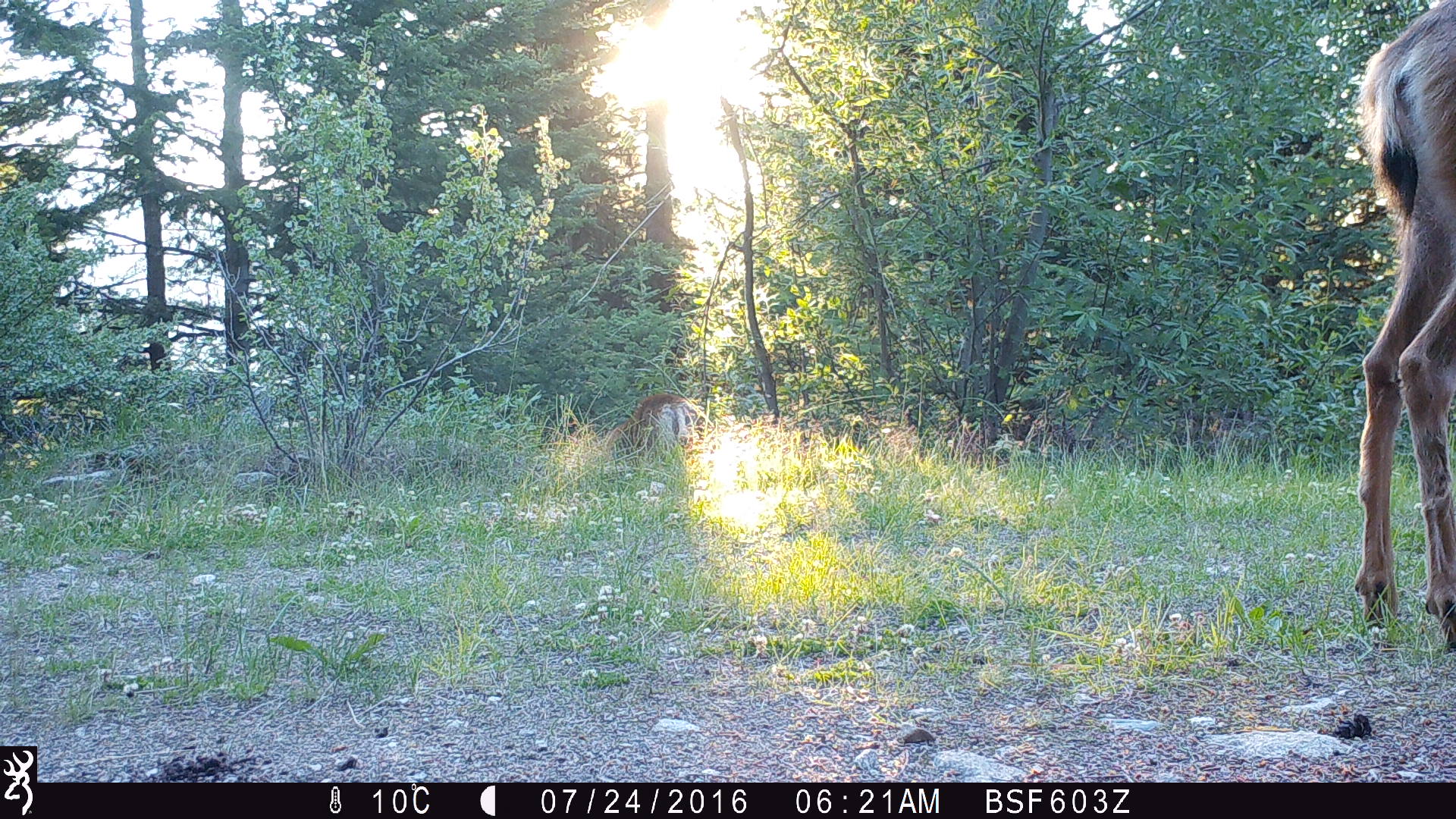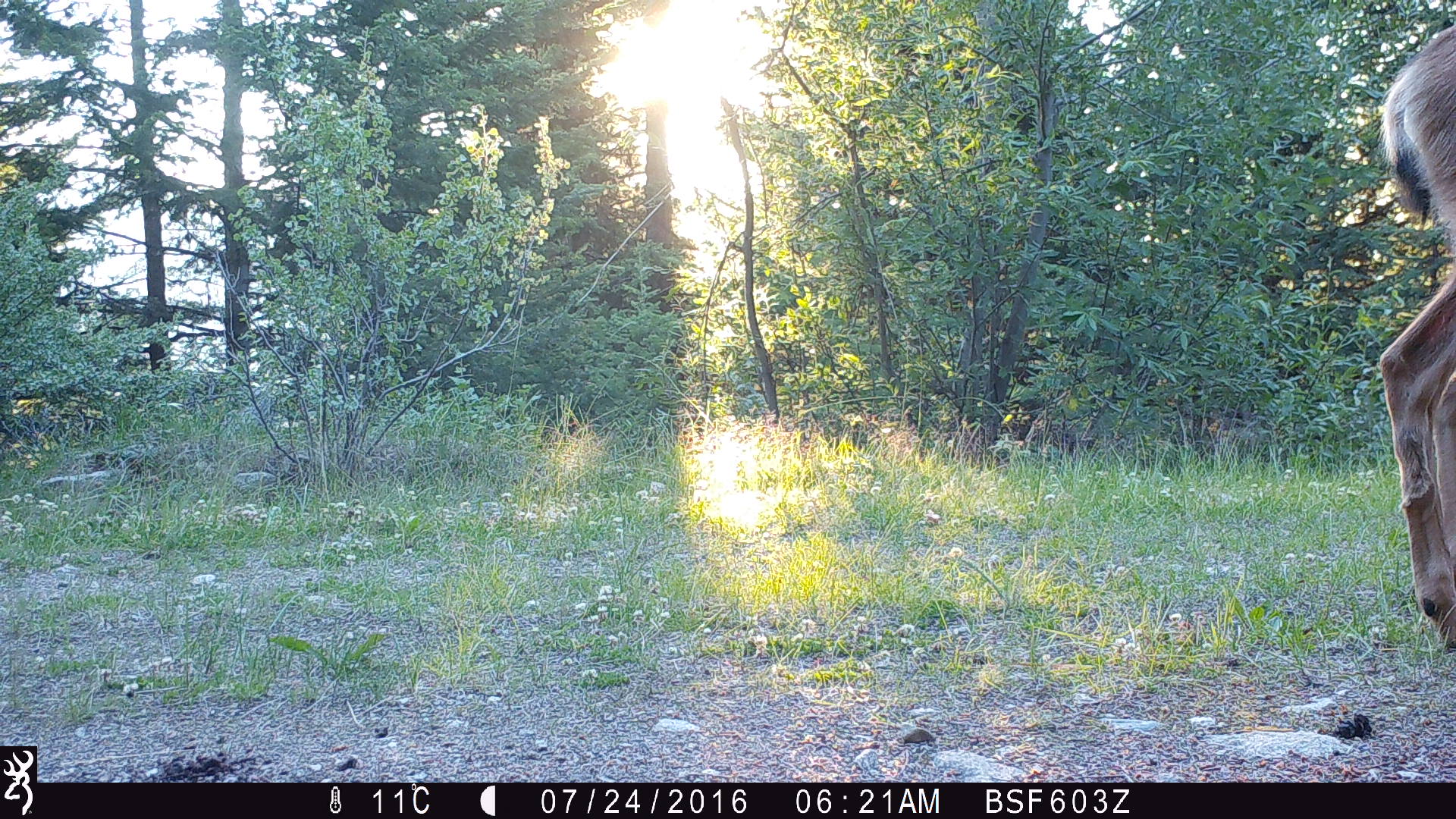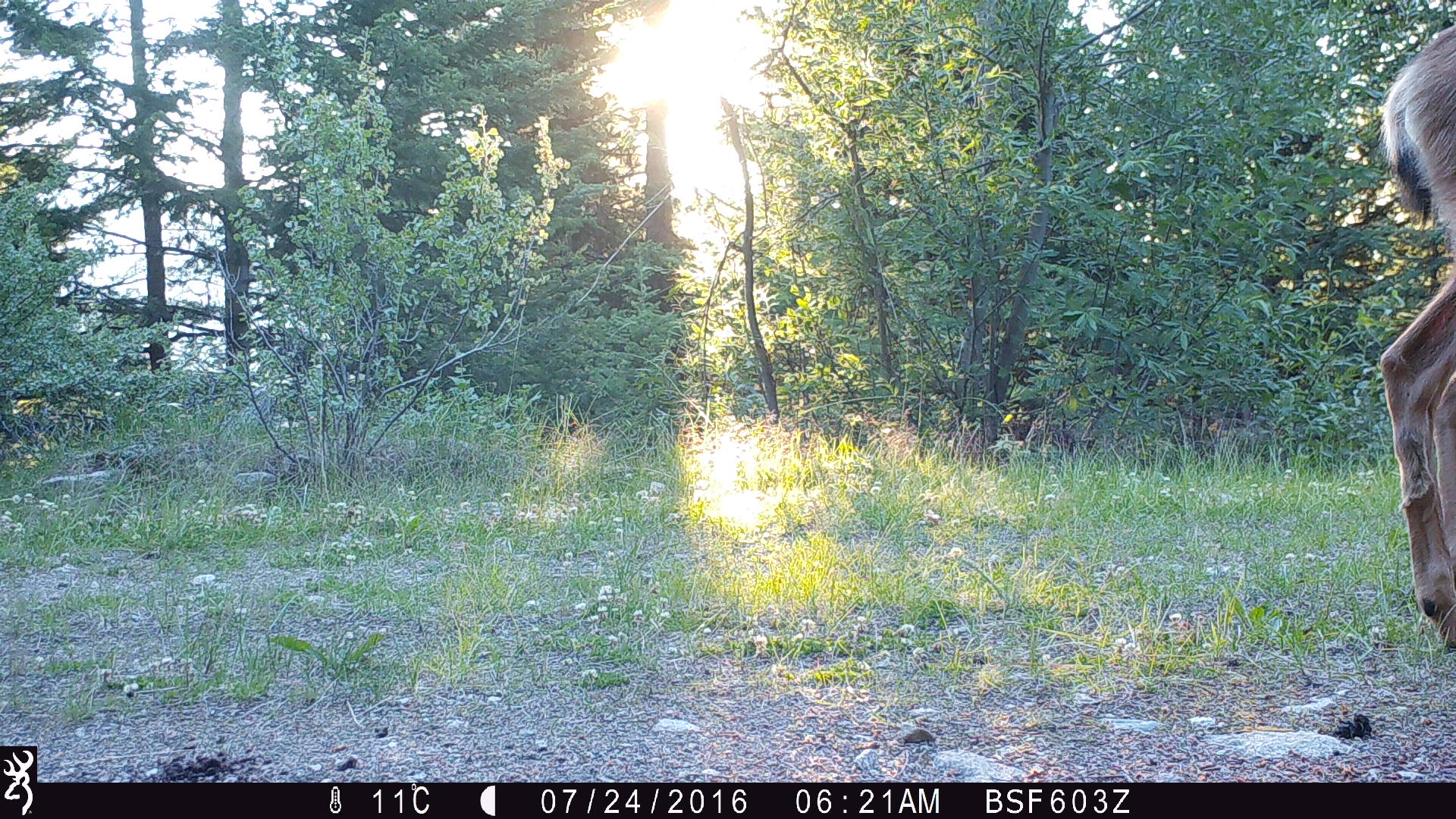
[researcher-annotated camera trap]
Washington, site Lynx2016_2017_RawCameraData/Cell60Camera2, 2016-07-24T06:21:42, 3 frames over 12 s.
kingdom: Animalia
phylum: Chordata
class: Mammalia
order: Artiodactyla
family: Cervidae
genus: Odocoileus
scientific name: Odocoileus hemionus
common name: mule deer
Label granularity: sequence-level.